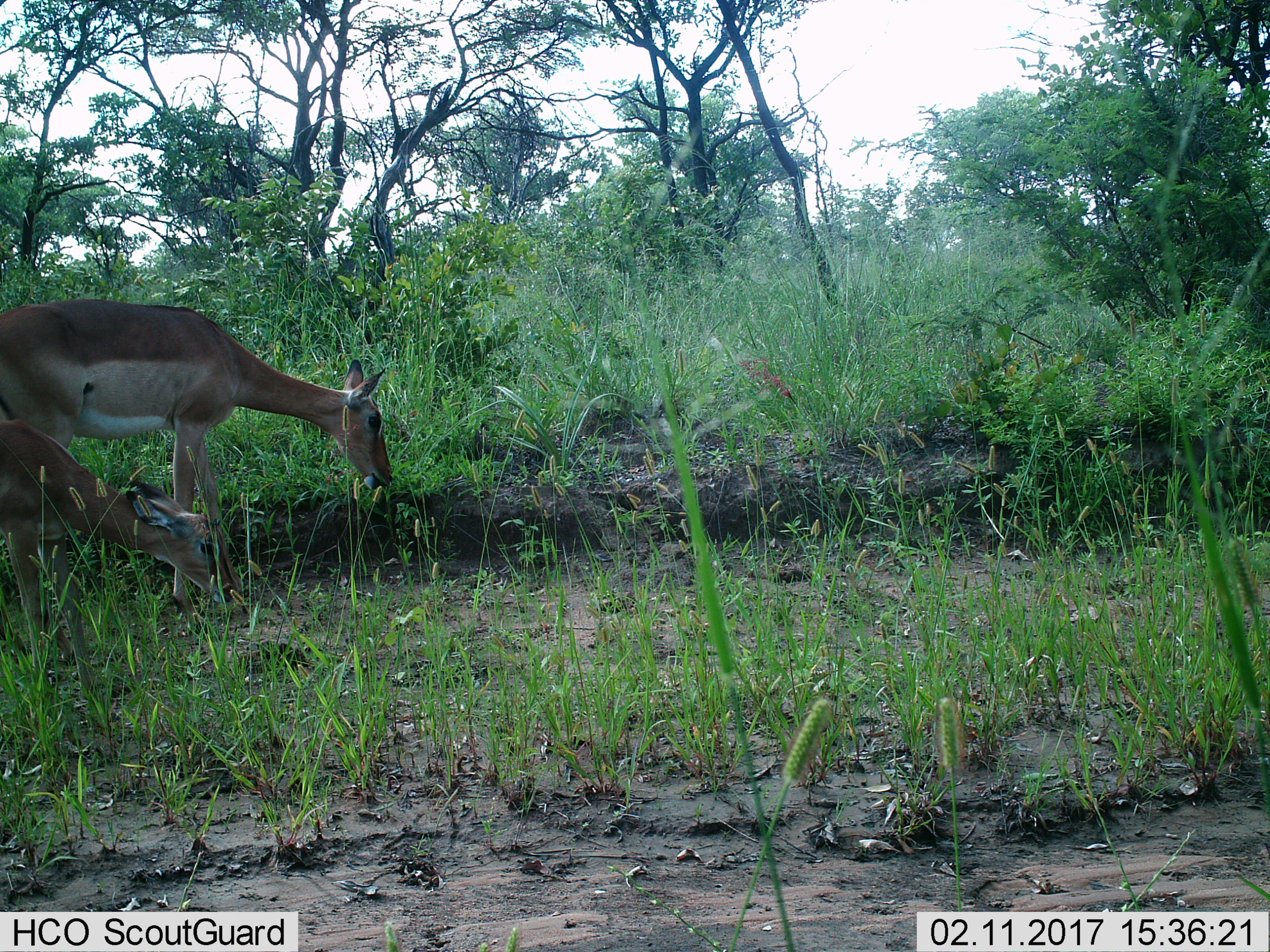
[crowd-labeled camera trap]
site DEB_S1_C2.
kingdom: Animalia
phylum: Chordata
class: Mammalia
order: Artiodactyla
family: Bovidae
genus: Aepyceros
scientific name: Aepyceros melampus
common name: impala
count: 2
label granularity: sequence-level